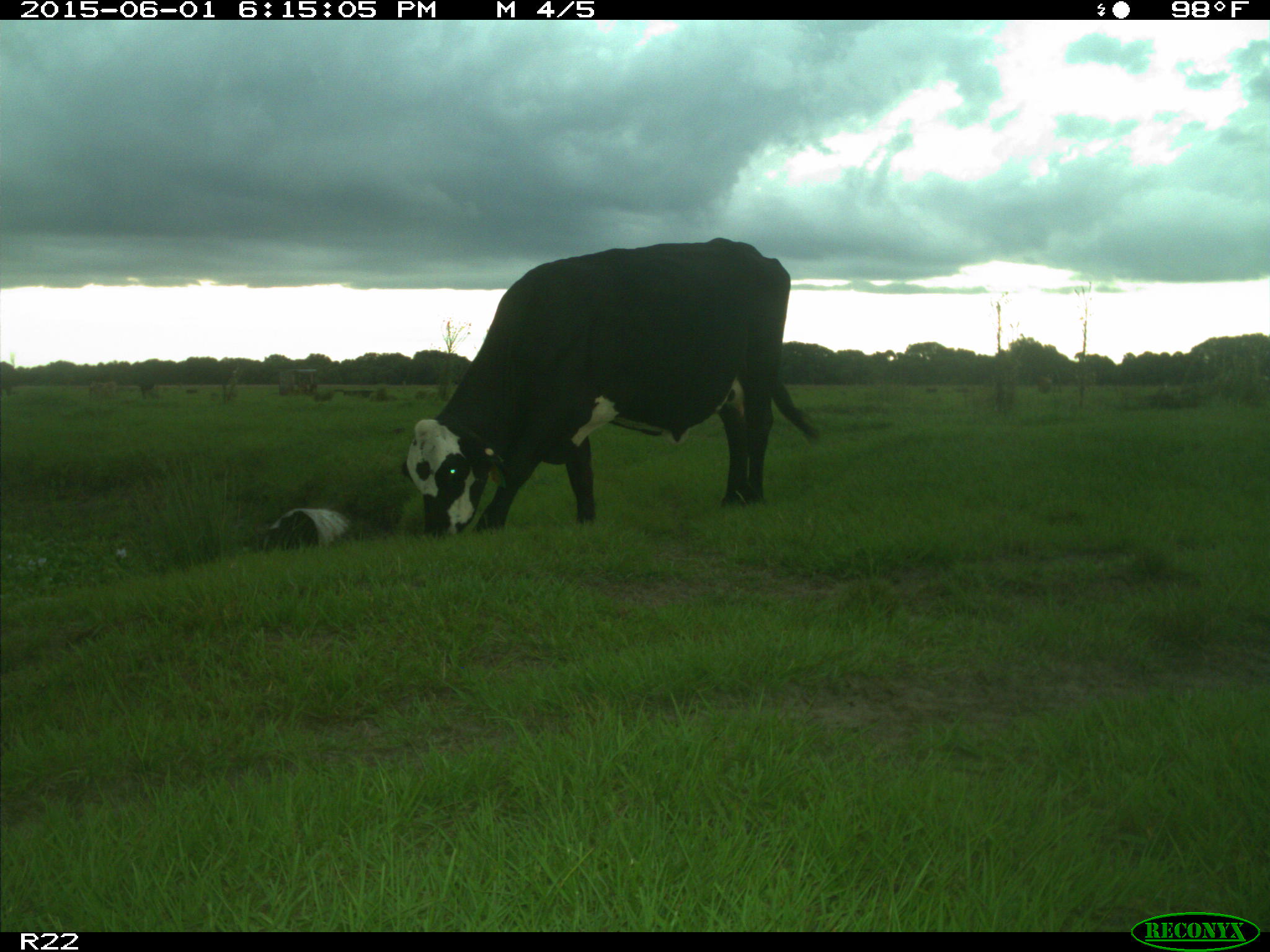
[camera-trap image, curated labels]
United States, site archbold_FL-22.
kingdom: Animalia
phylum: Chordata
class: Mammalia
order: Artiodactyla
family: Bovidae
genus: Bos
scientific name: Bos taurus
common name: domestic cow